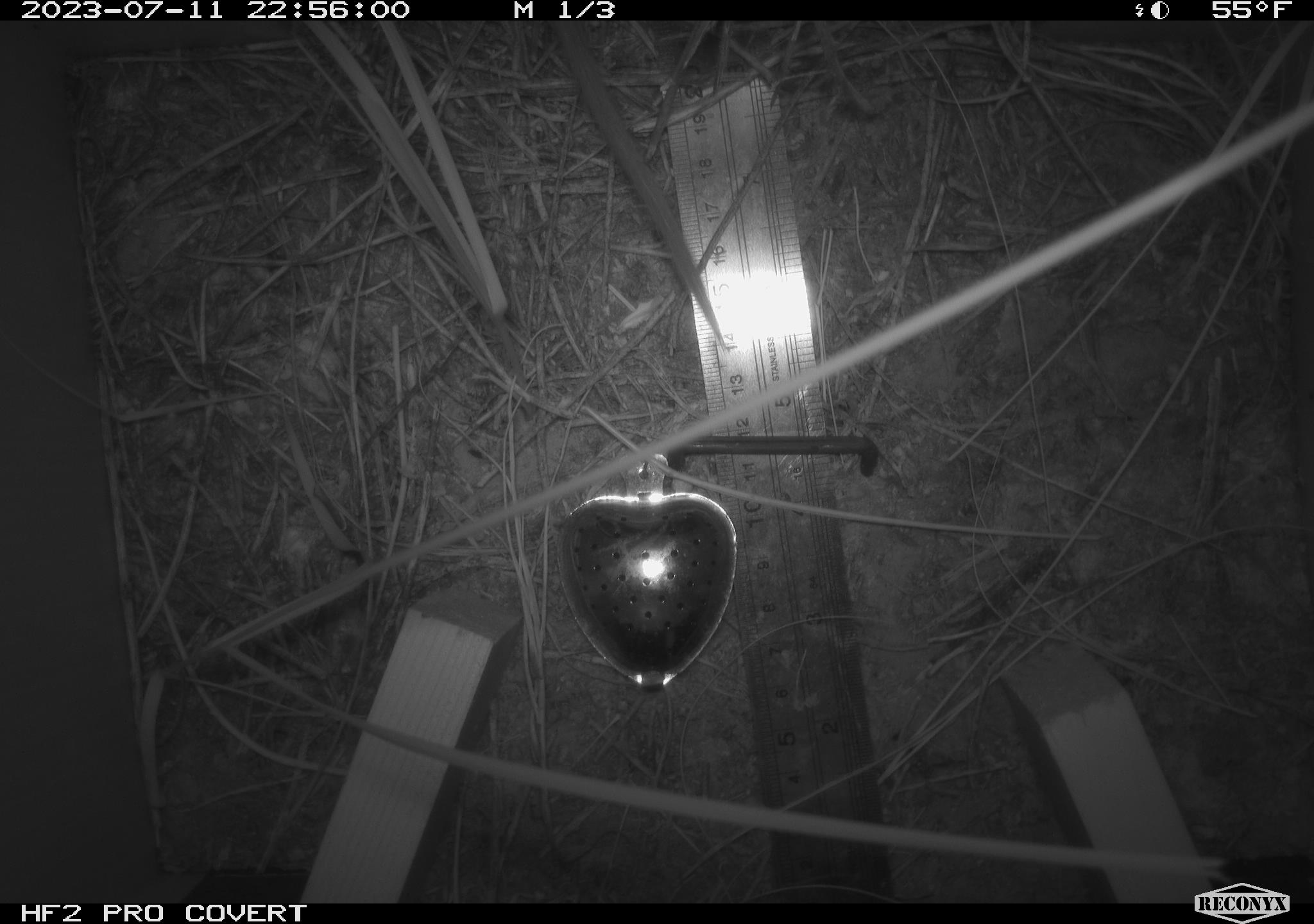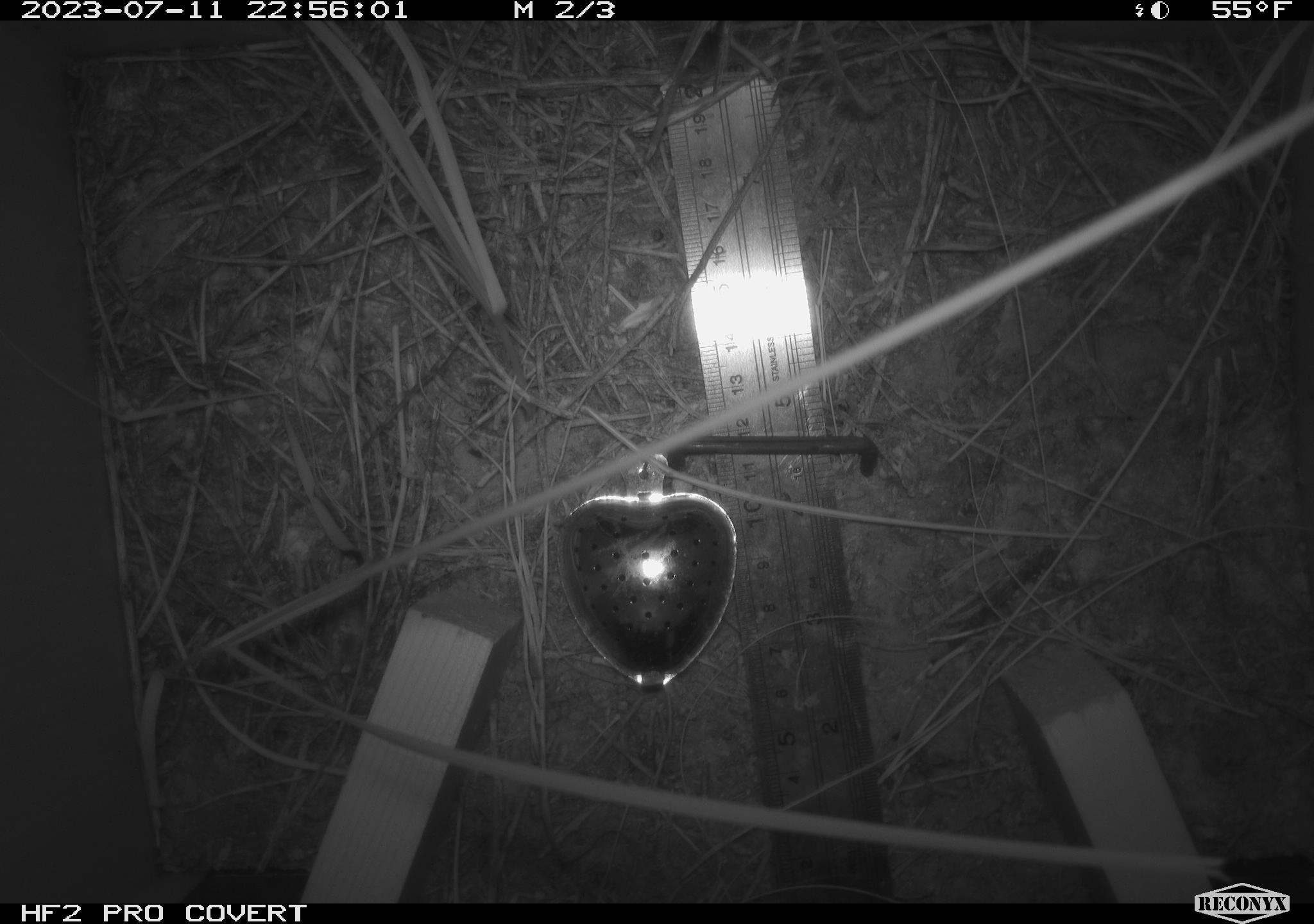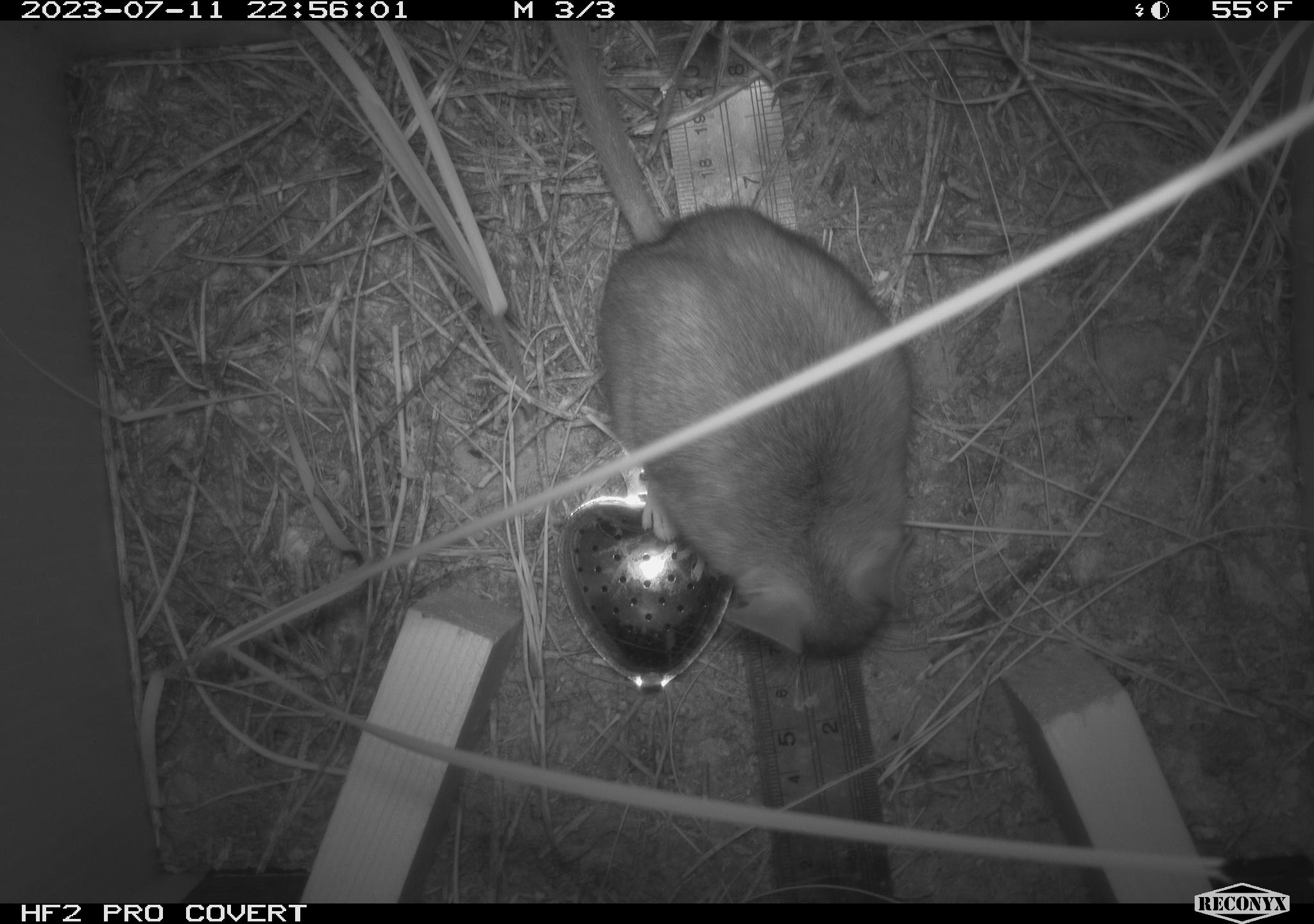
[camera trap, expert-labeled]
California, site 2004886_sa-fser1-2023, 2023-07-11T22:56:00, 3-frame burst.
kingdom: Animalia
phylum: Chordata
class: Mammalia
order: Rodentia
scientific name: Rodentia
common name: mouse species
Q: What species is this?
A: Mouse species (Rodentia).